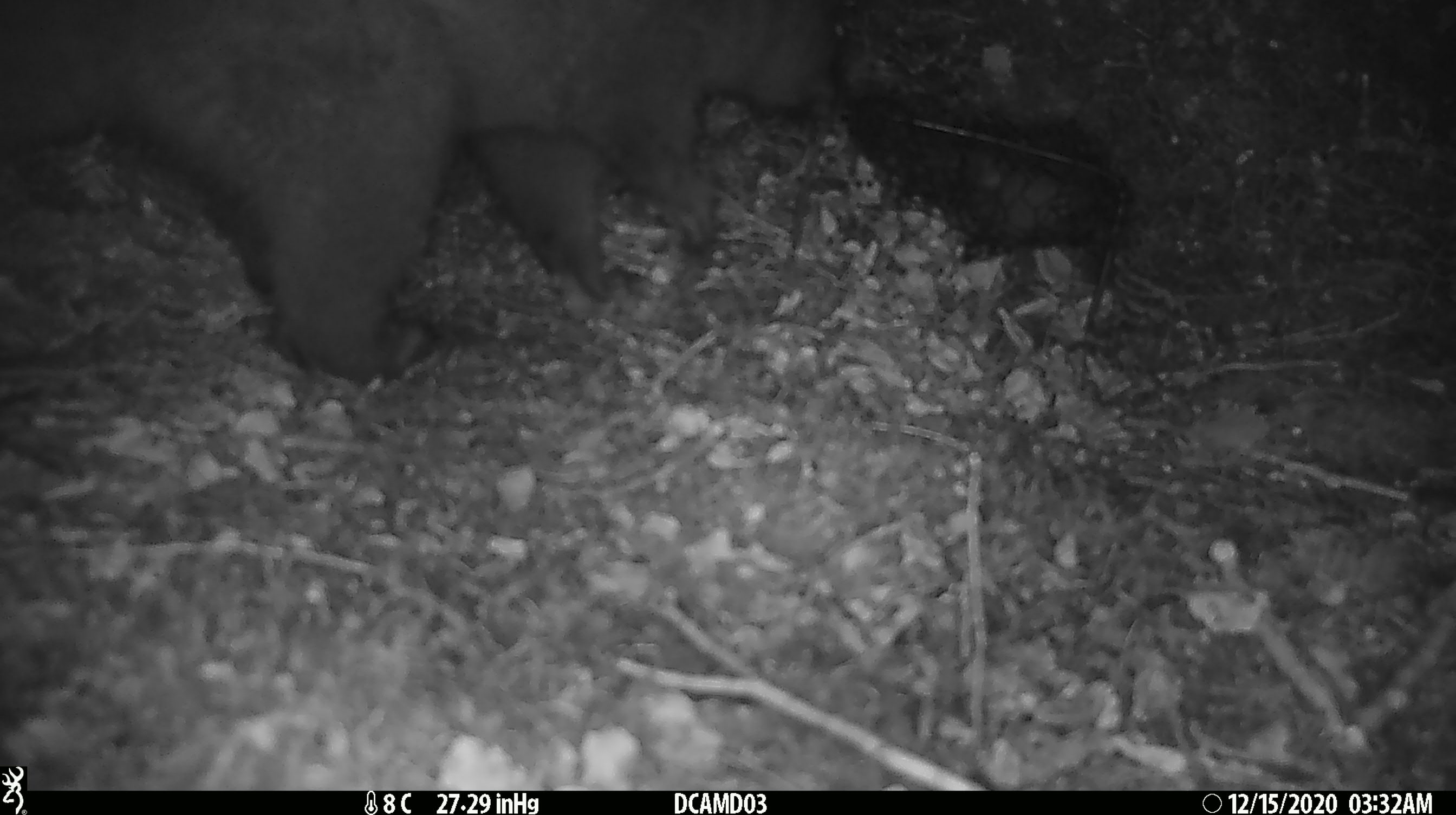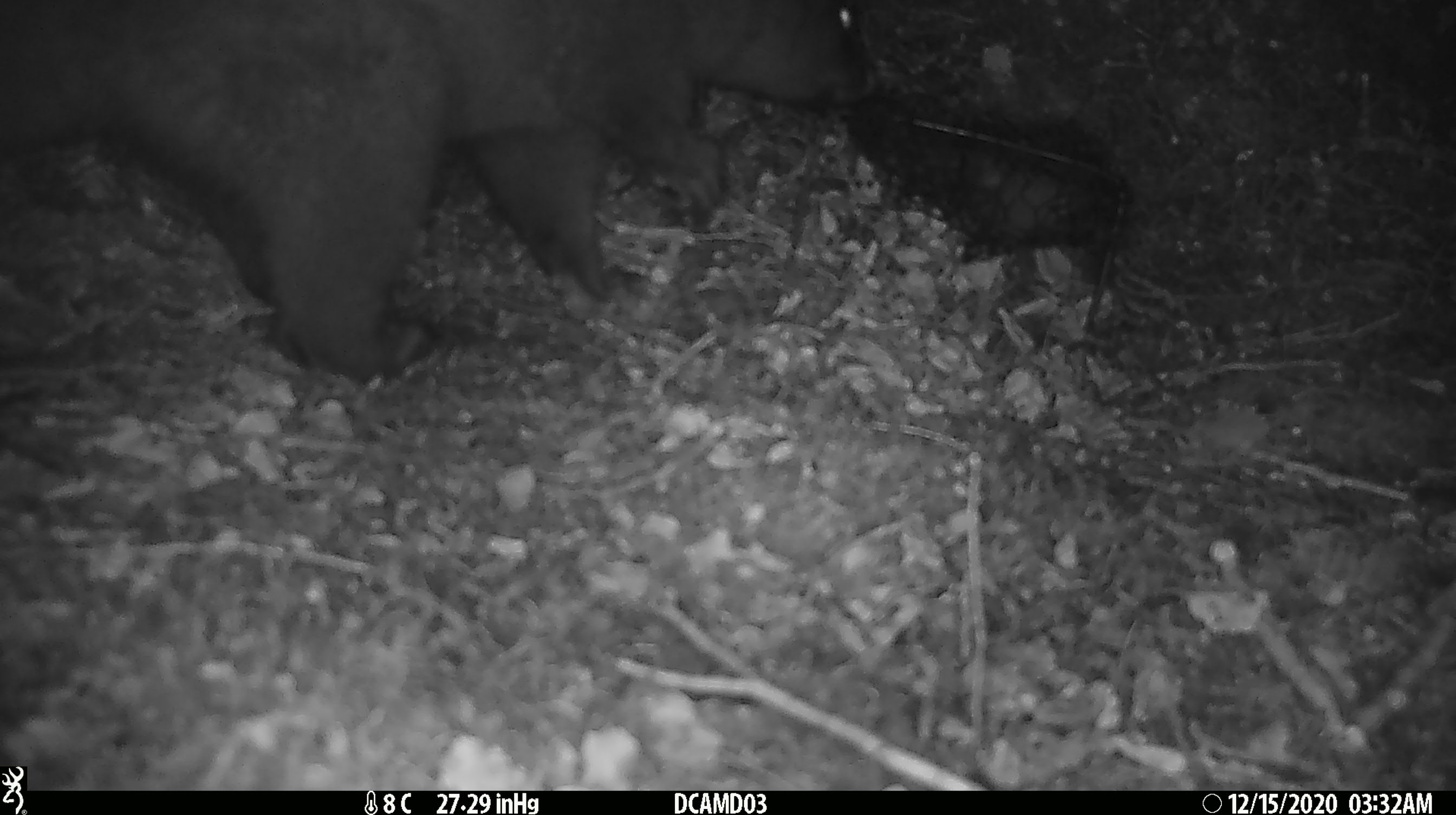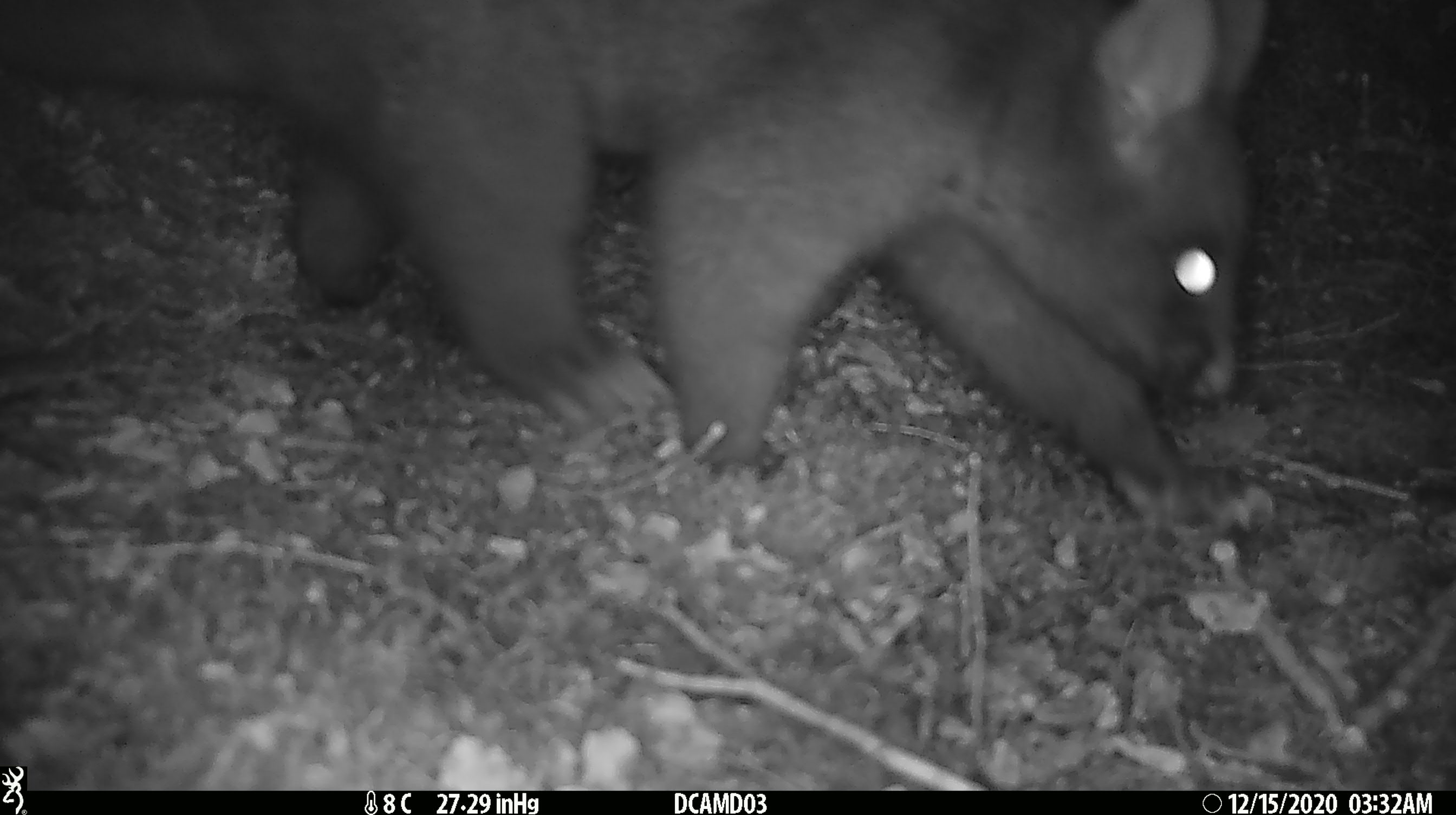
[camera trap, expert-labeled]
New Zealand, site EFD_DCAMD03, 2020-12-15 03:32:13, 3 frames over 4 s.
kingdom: Animalia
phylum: Chordata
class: Mammalia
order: Diprotodontia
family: Phalangeridae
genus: Trichosurus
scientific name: Trichosurus vulpecula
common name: common brushtail possum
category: possum